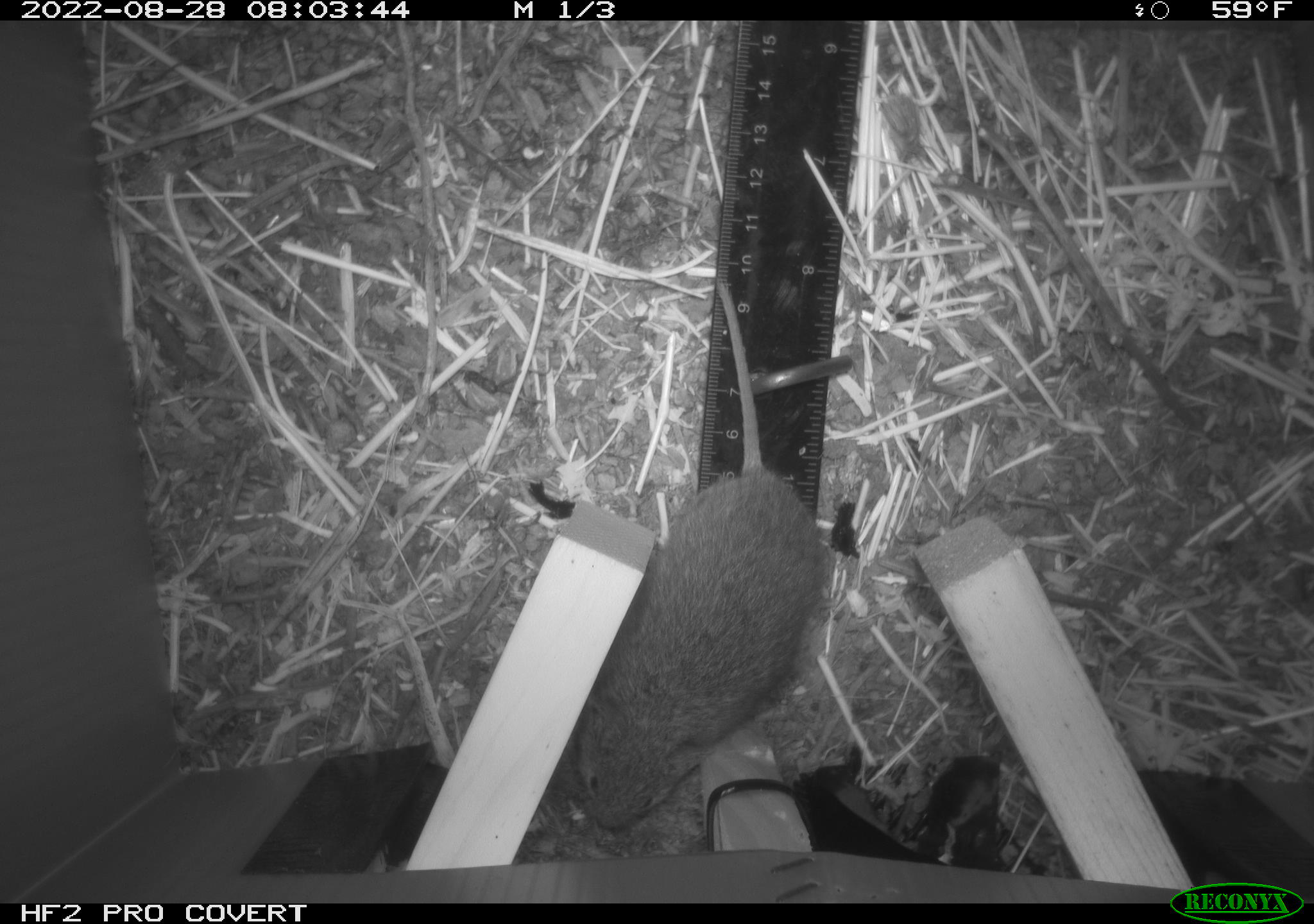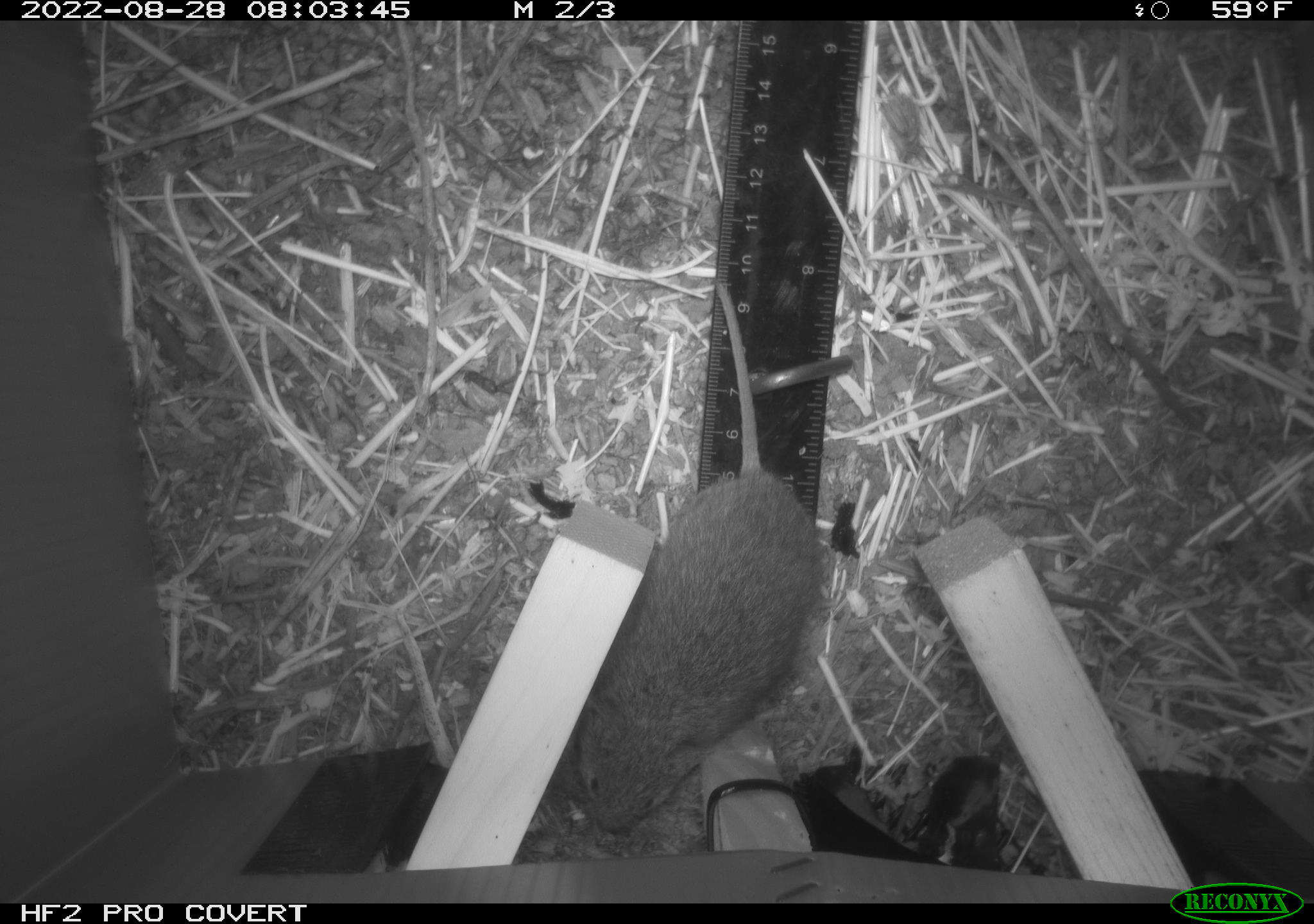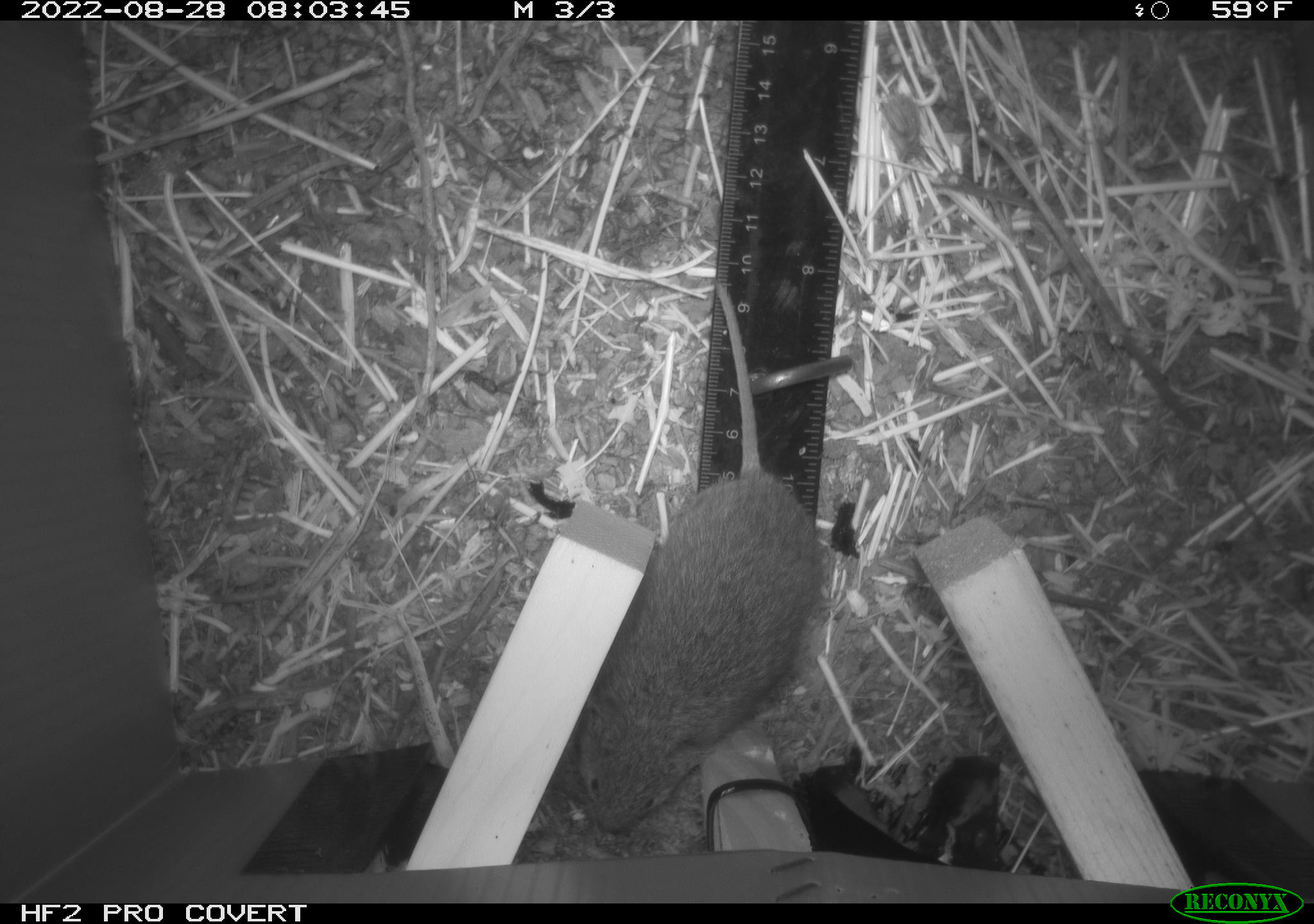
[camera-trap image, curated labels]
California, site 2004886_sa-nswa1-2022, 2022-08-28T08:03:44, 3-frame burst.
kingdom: Animalia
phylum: Chordata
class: Mammalia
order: Rodentia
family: Cricetidae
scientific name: Cricetidae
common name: hamsters, voles, lemmings, and allies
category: cricetidae family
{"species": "cricetidae family (hamsters, voles, lemmings, and allies) (Cricetidae)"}